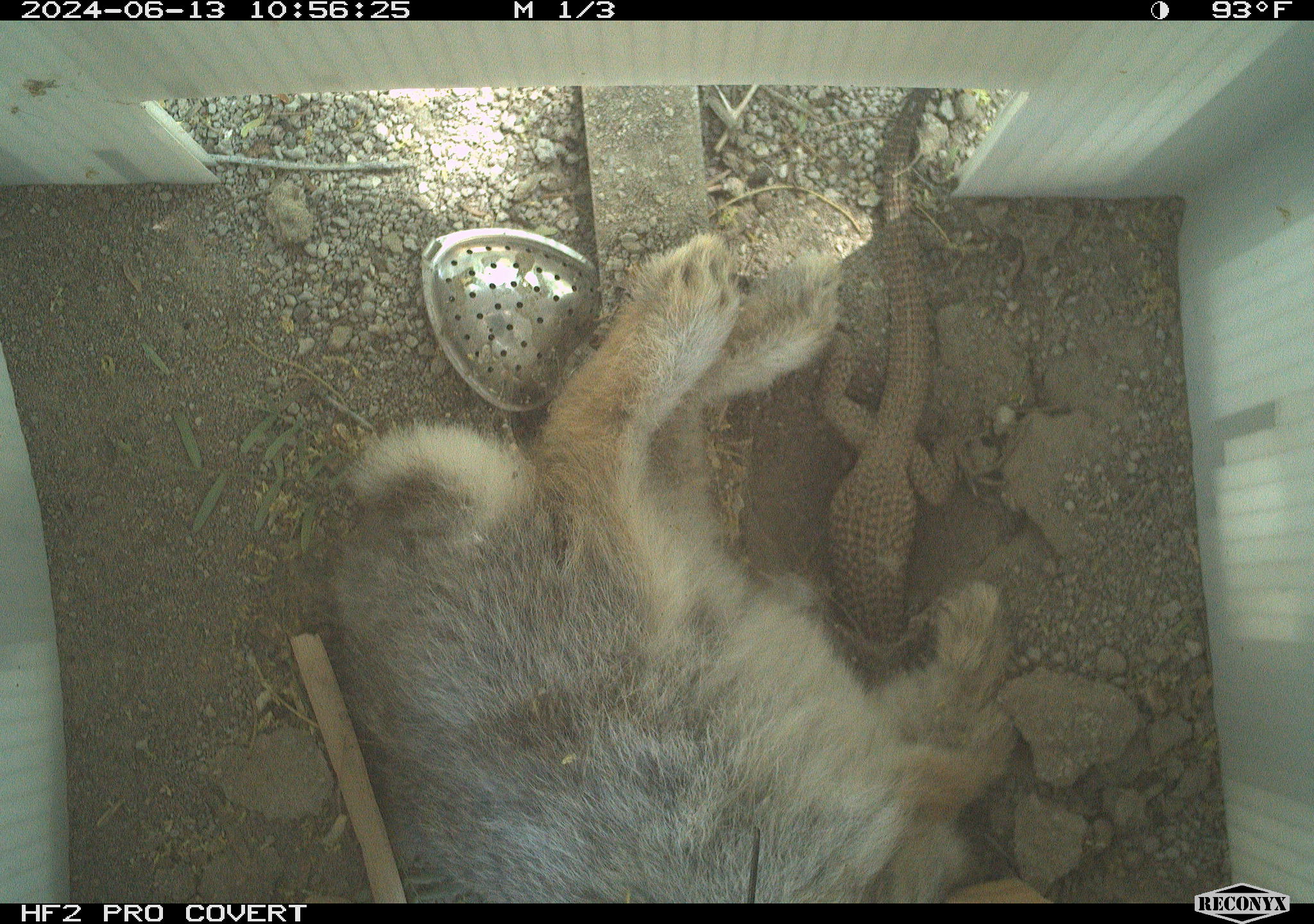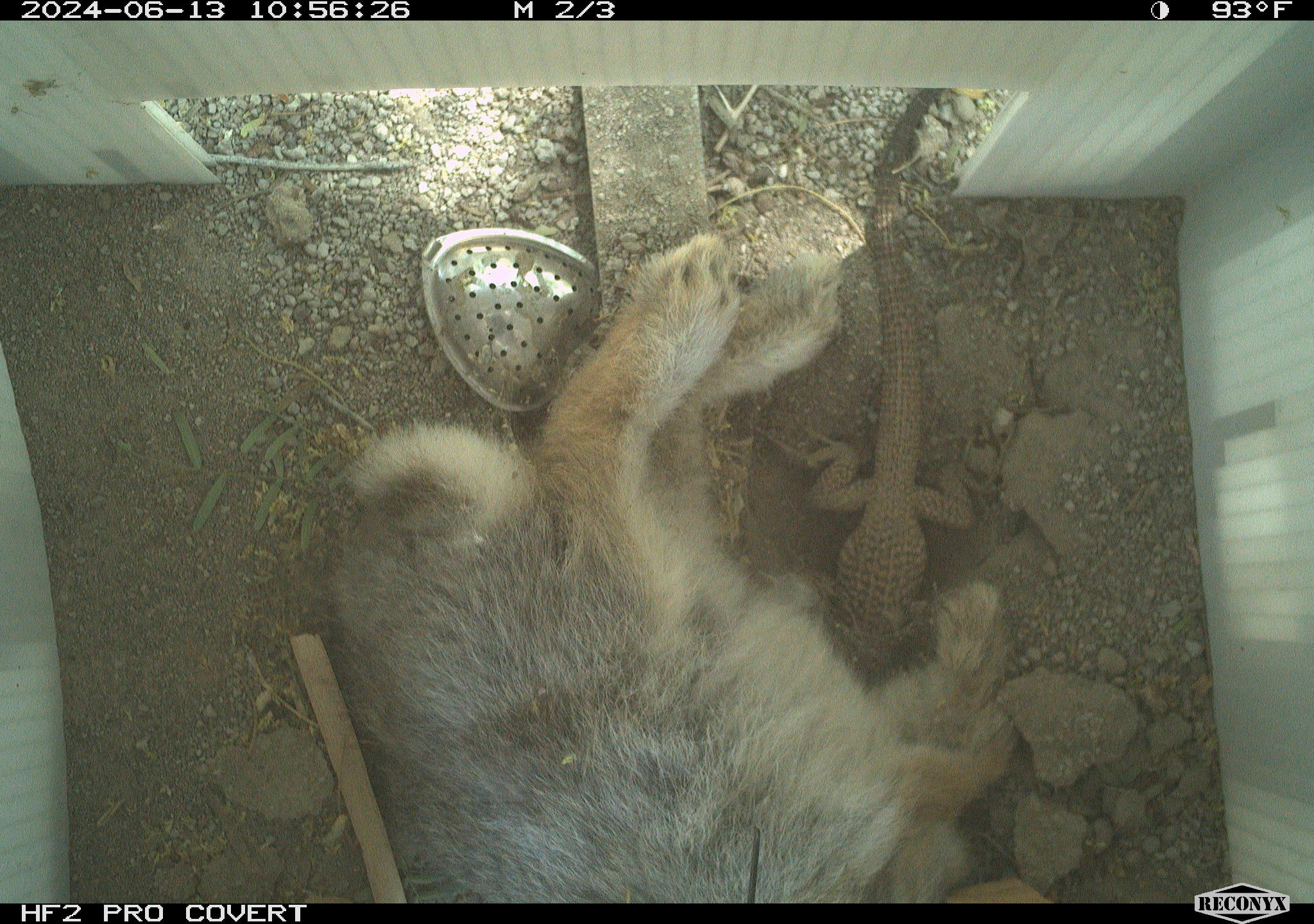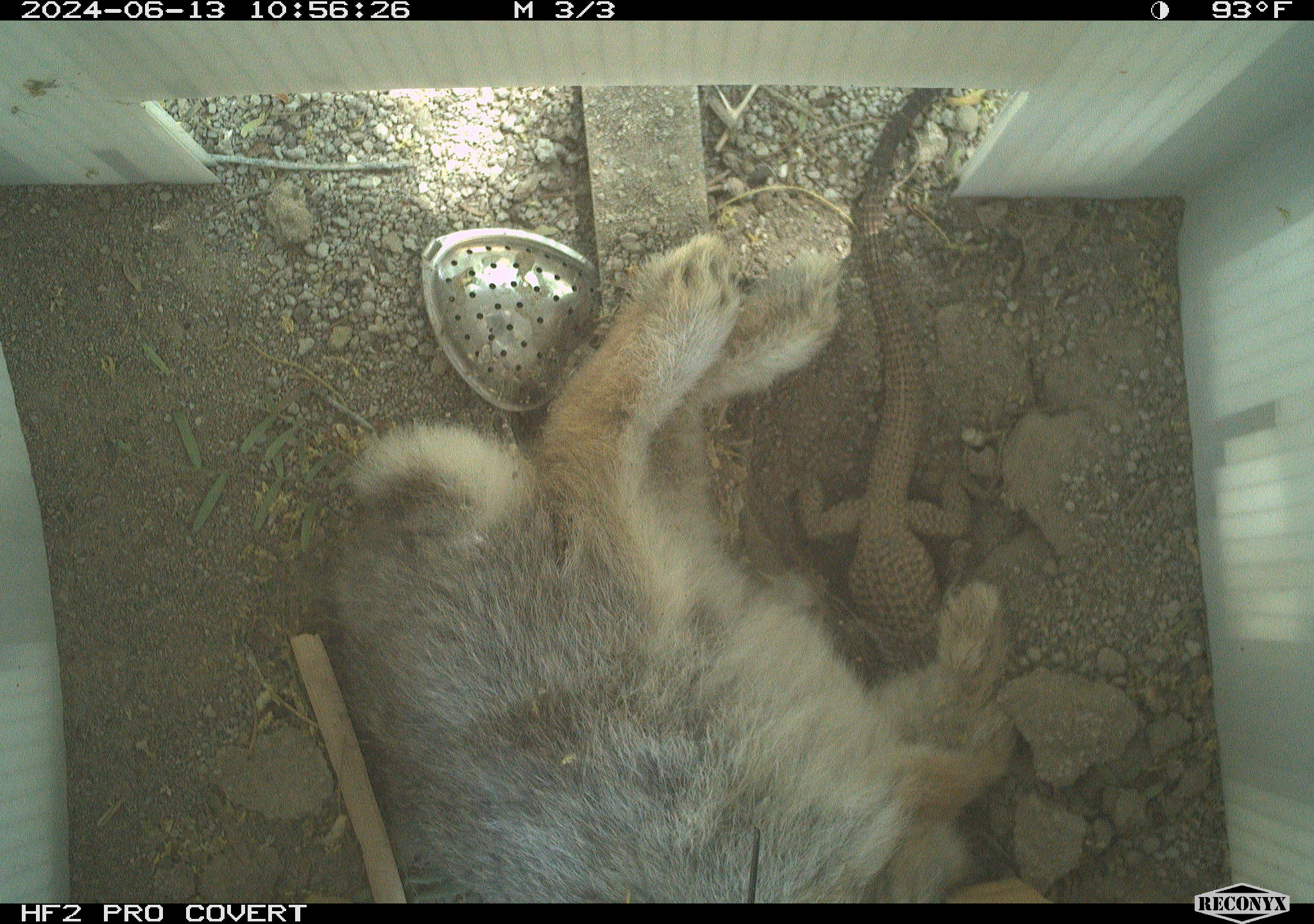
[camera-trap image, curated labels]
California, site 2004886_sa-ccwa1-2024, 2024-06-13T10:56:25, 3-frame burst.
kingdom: Animalia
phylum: Chordata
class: Mammalia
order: Lagomorpha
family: Leporidae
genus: Sylvilagus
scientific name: Sylvilagus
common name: cottontail rabbits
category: sylvilagus species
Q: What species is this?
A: Sylvilagus species (cottontail rabbits) (Sylvilagus).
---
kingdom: Animalia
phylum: Chordata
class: Reptilia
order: Squamata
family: Teiidae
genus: Aspidoscelis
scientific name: Aspidoscelis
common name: whiptail lizards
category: aspidoscelis species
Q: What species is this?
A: Aspidoscelis species (whiptail lizards) (Aspidoscelis).